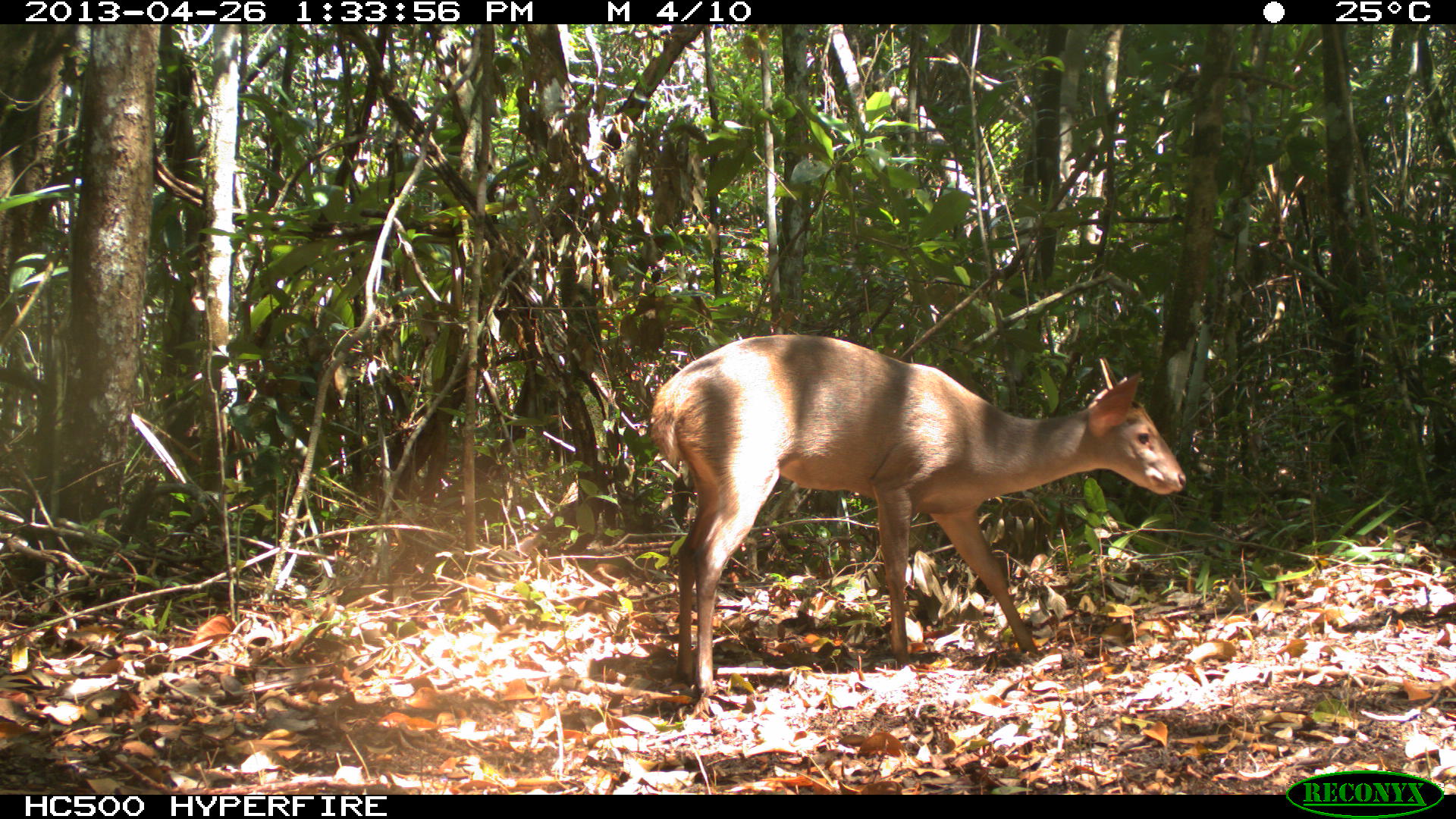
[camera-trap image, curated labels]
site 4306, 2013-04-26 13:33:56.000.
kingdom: Animalia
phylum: Chordata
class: Mammalia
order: Artiodactyla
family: Cervidae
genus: Odocoileus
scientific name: Odocoileus pandora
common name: yucatán brown brocket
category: mazama pandora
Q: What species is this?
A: Mazama pandora (yucatán brown brocket) (Odocoileus pandora).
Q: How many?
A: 1.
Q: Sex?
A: Male.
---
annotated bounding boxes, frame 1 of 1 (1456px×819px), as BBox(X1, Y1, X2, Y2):
mazama pandora: BBox(649, 333, 1187, 694)